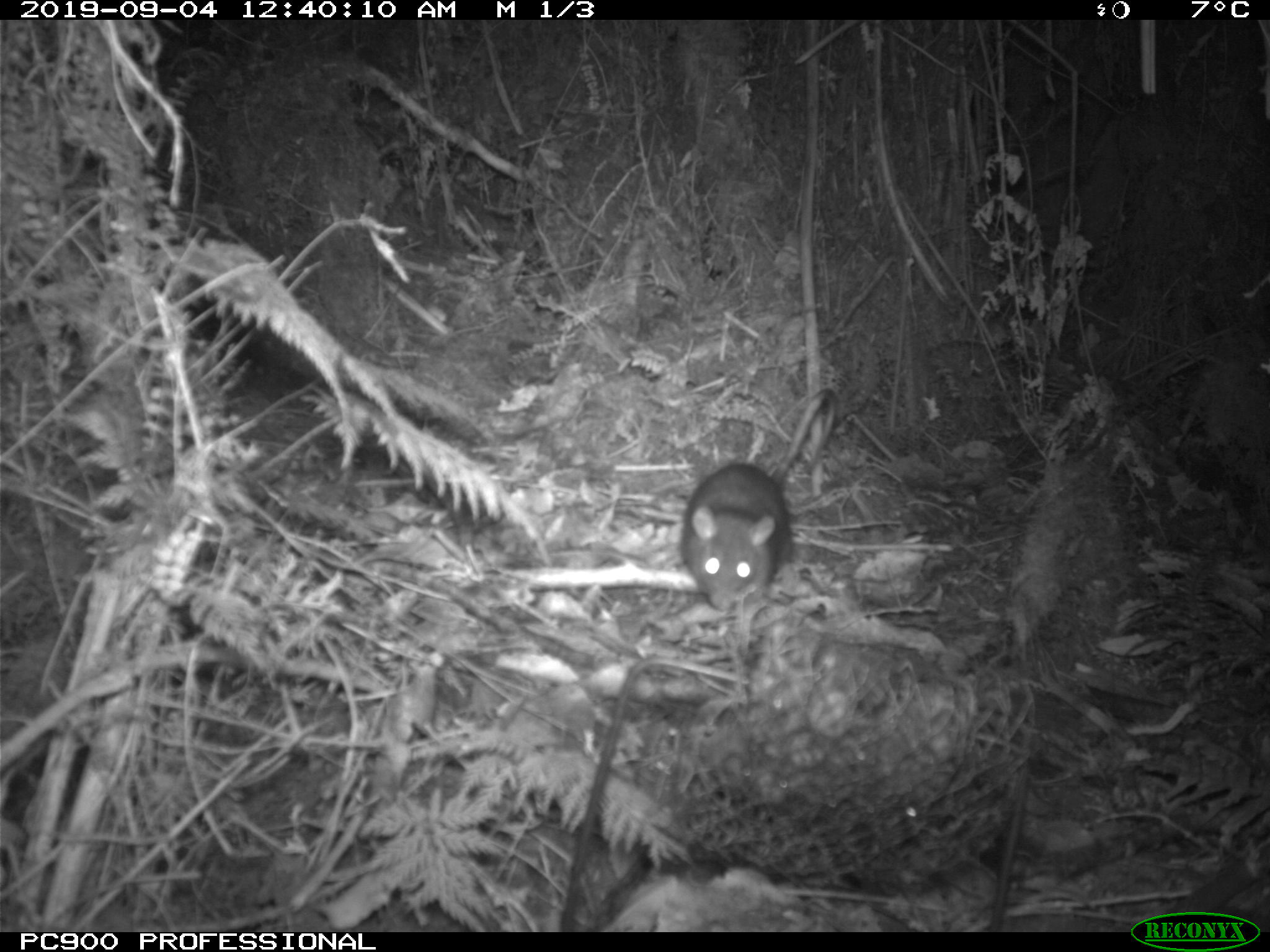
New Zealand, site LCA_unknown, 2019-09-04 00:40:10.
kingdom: Animalia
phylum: Chordata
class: Mammalia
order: Rodentia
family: Muridae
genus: Rattus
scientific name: Rattus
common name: rat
Rat (Rattus).